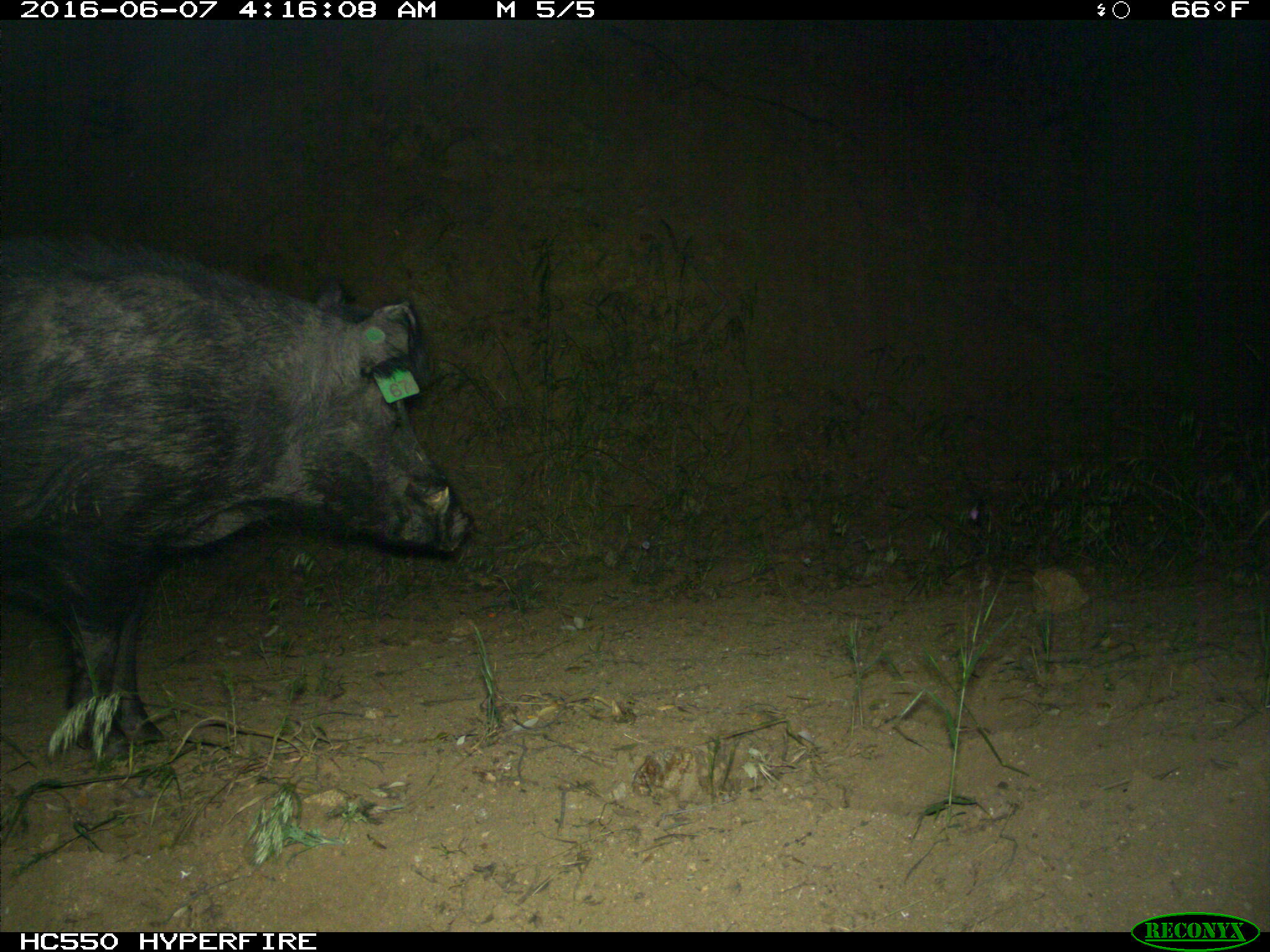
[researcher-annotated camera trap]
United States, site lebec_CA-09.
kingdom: Animalia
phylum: Chordata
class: Mammalia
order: Artiodactyla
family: Suidae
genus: Sus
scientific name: Sus scrofa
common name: wild boar